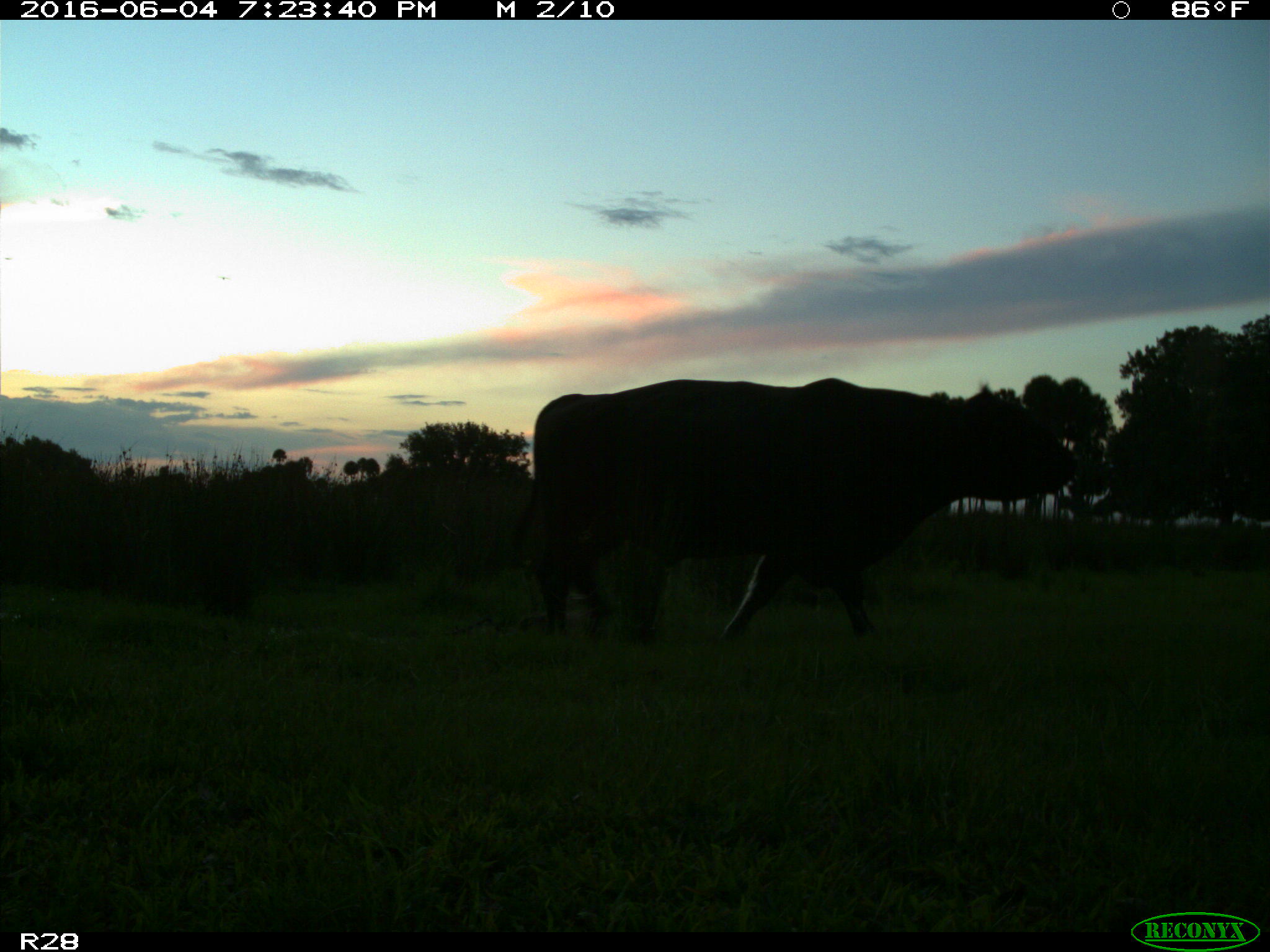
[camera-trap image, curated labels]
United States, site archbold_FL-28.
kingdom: Animalia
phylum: Chordata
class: Mammalia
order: Artiodactyla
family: Bovidae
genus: Bos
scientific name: Bos taurus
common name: domestic cow